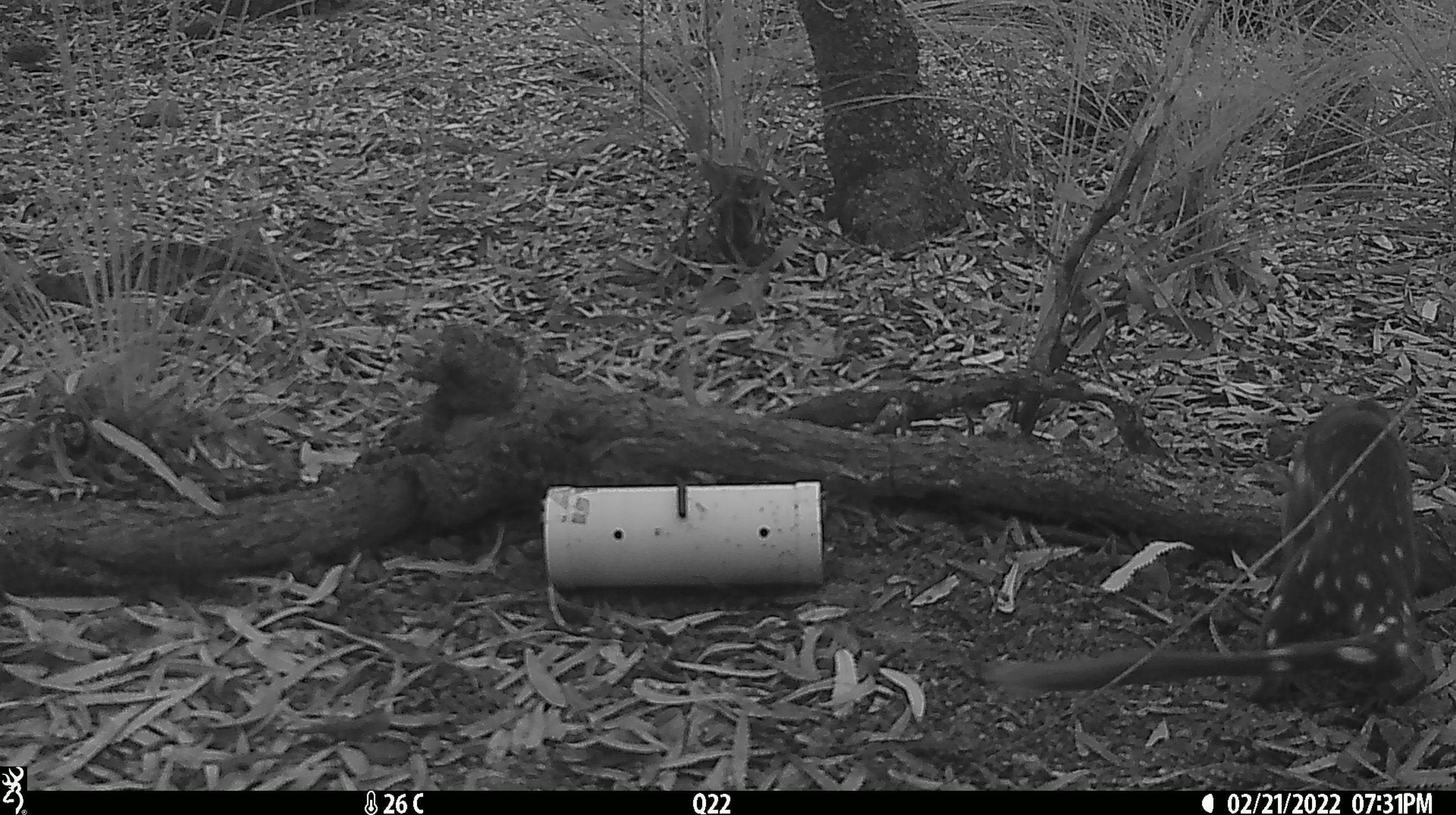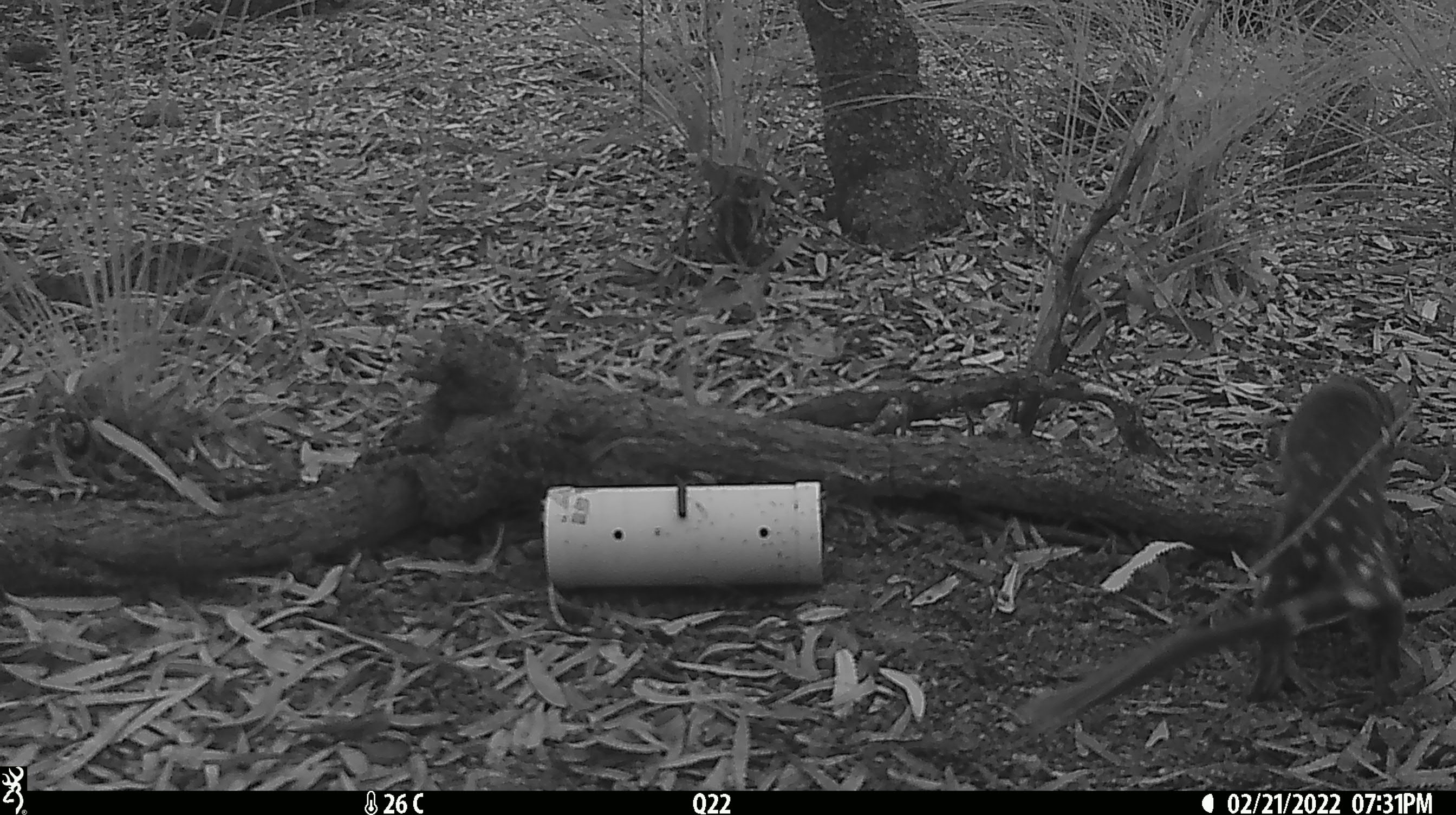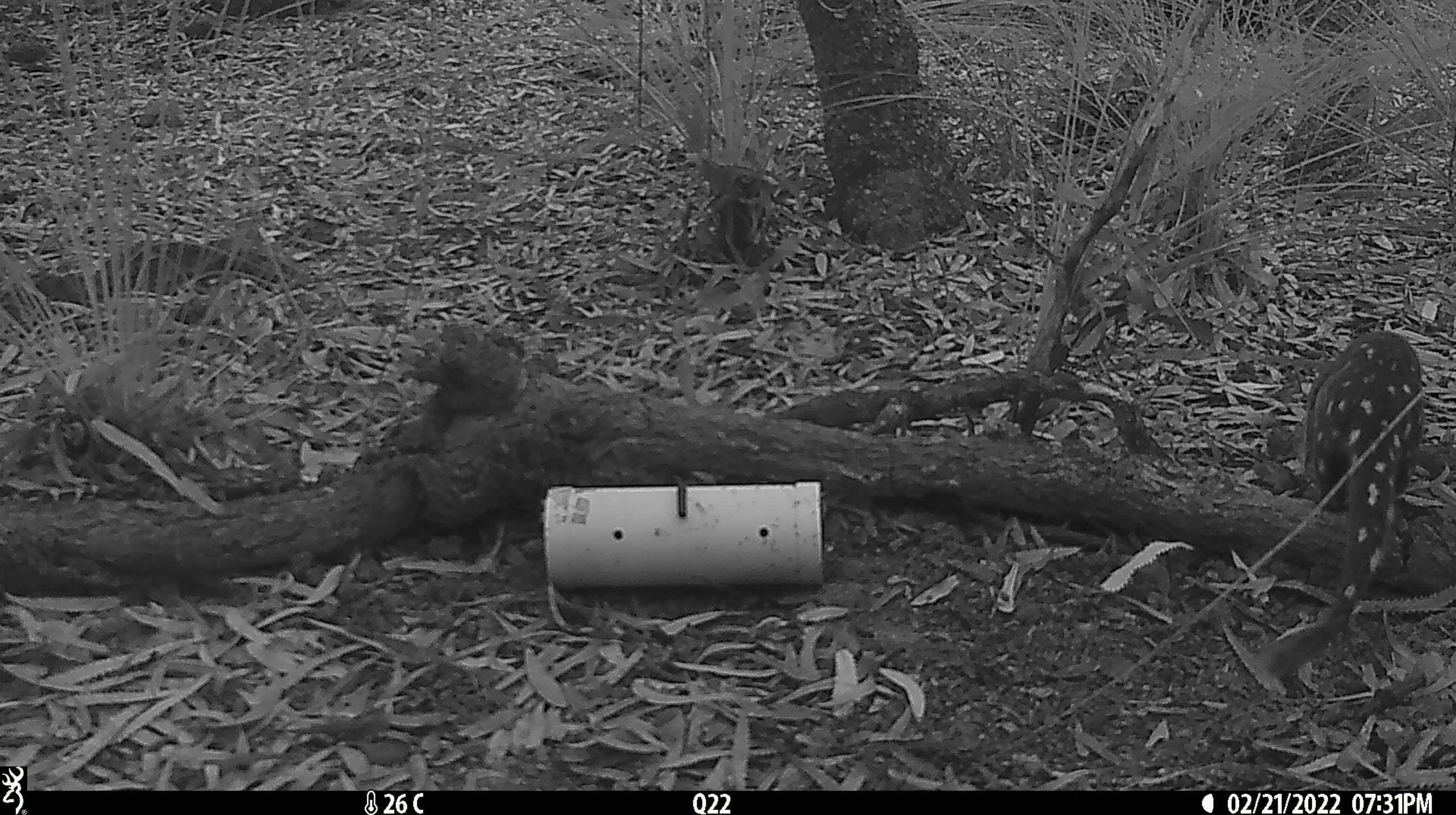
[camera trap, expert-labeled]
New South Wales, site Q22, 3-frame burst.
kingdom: Animalia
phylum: Chordata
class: Mammalia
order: Dasyuromorphia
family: Dasyuridae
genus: Dasyurus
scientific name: Dasyurus maculatus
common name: spotted-tailed quoll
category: quoll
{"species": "quoll (spotted-tailed quoll) (Dasyurus maculatus)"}